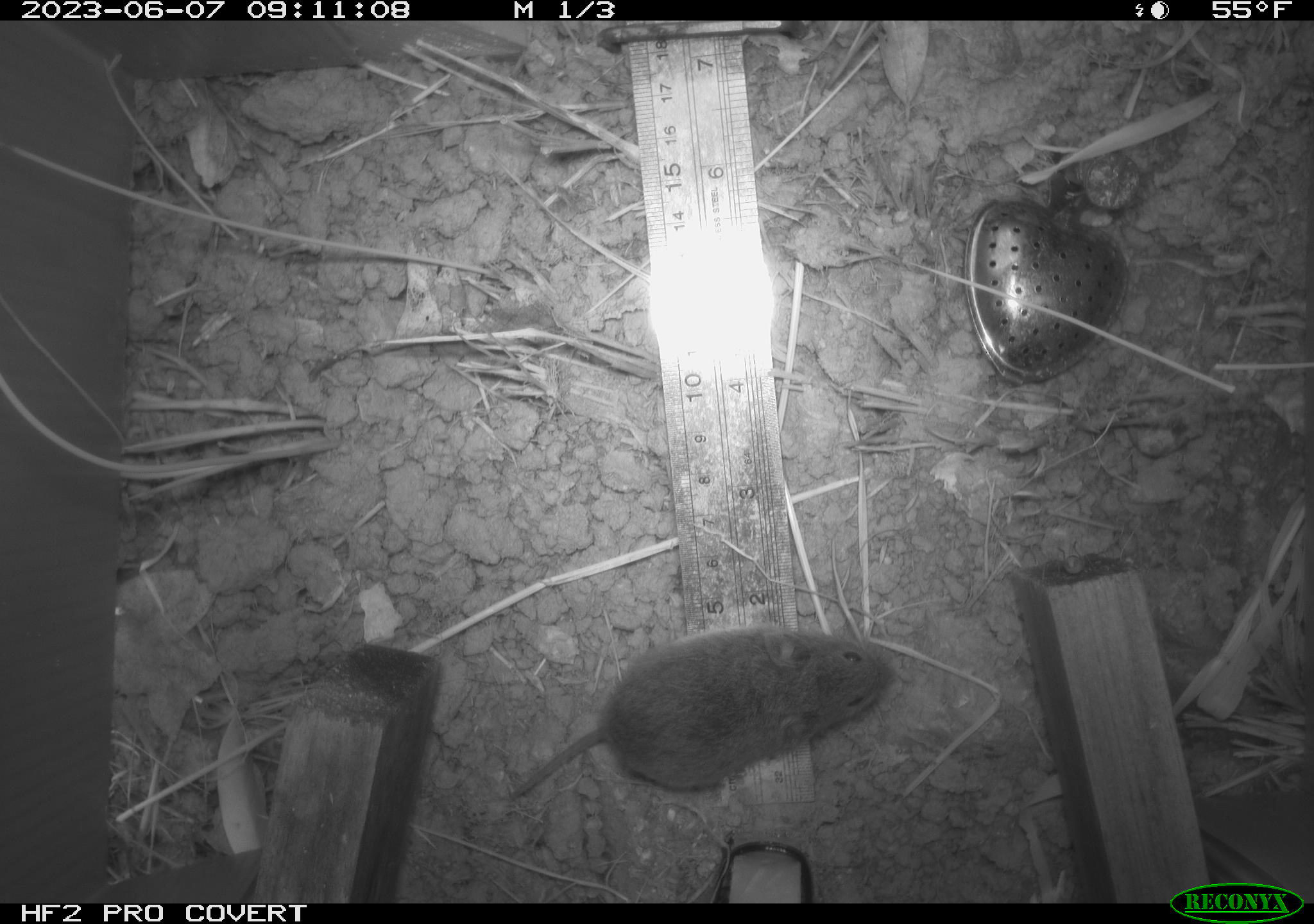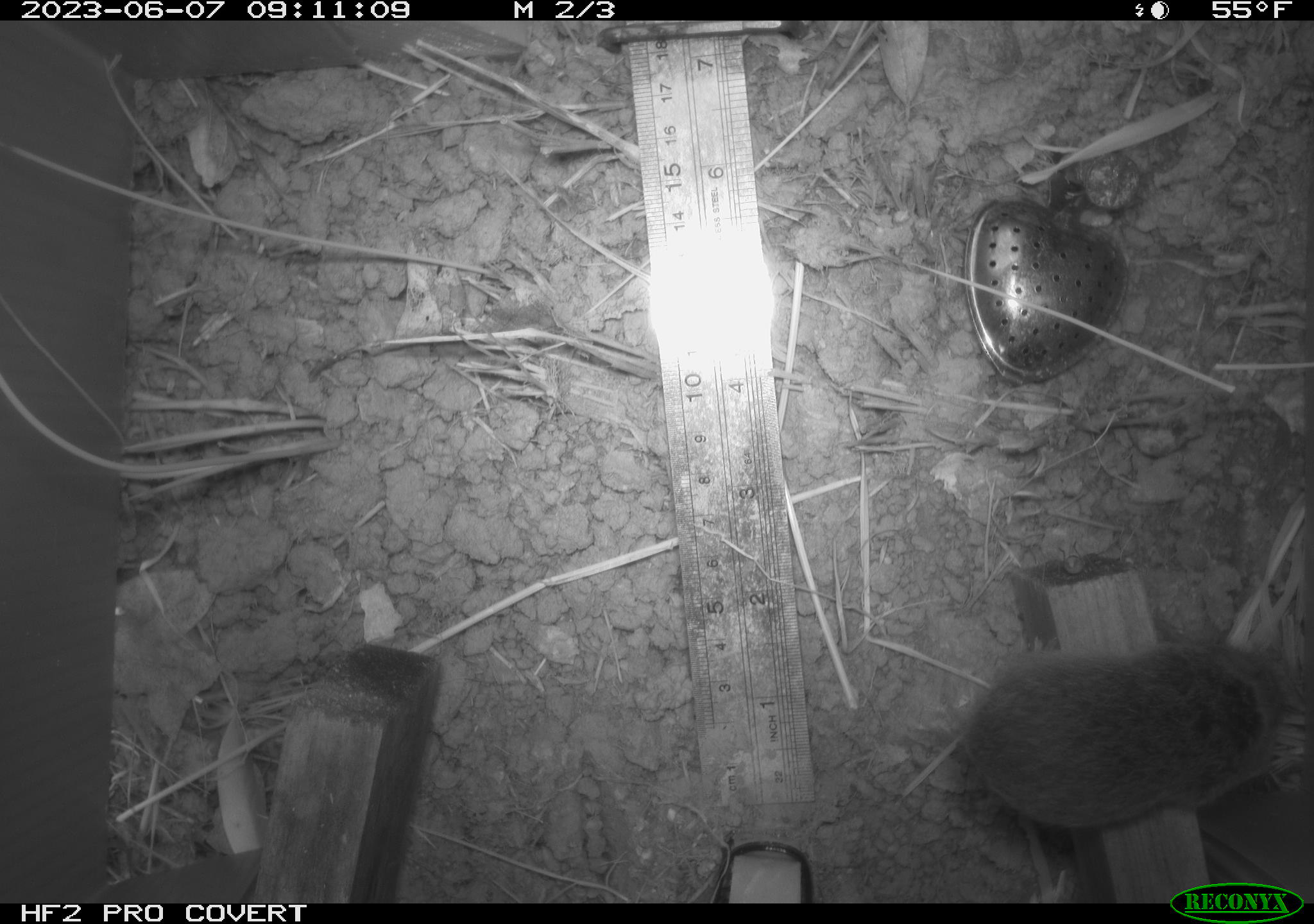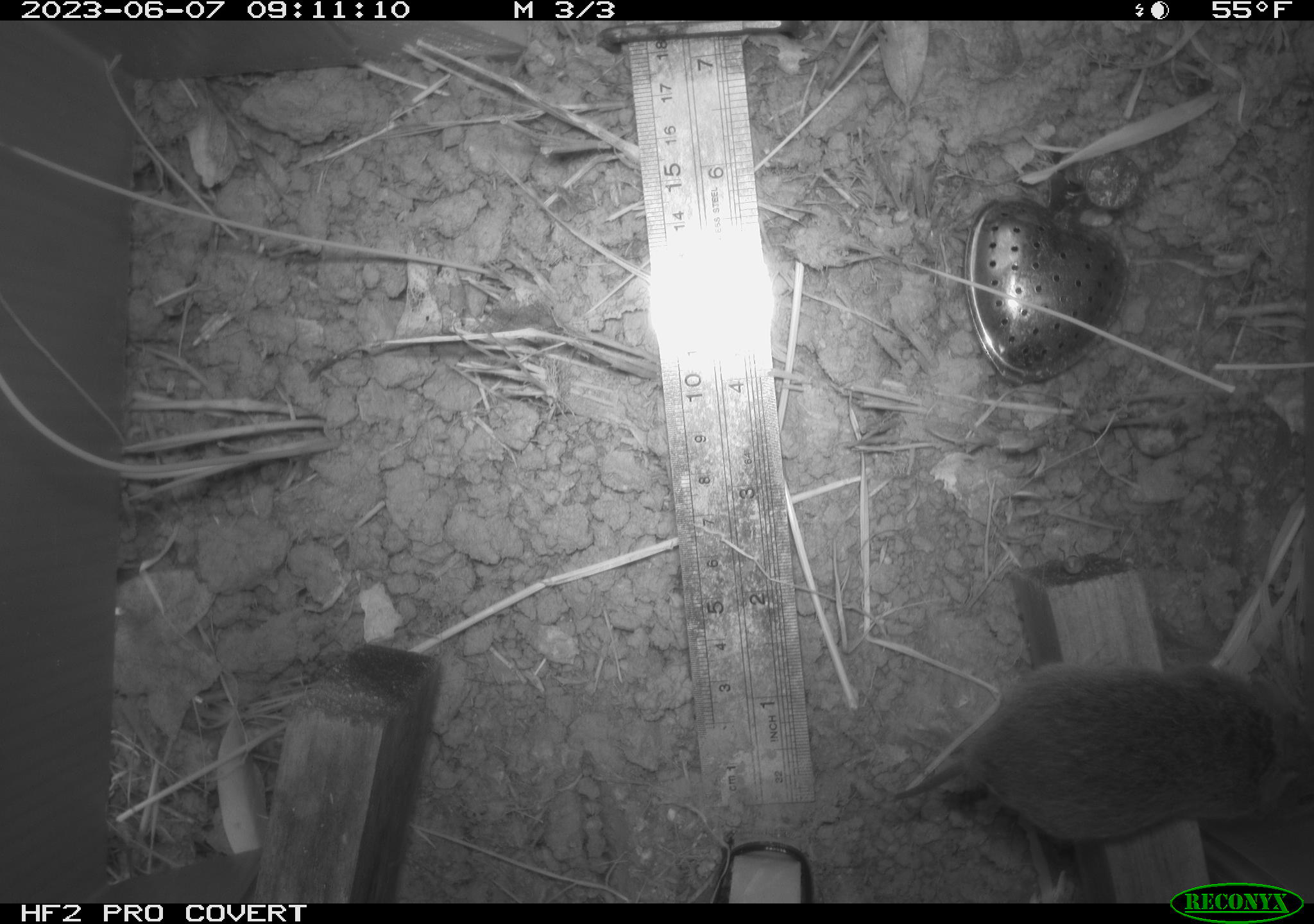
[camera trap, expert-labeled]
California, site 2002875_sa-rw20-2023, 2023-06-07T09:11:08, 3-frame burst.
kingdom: Animalia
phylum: Chordata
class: Mammalia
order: Rodentia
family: Cricetidae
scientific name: Arvicolinae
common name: voles, lemmings, and muskrats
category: arvicolinae subfamily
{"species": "arvicolinae subfamily (voles, lemmings, and muskrats) (Arvicolinae)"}